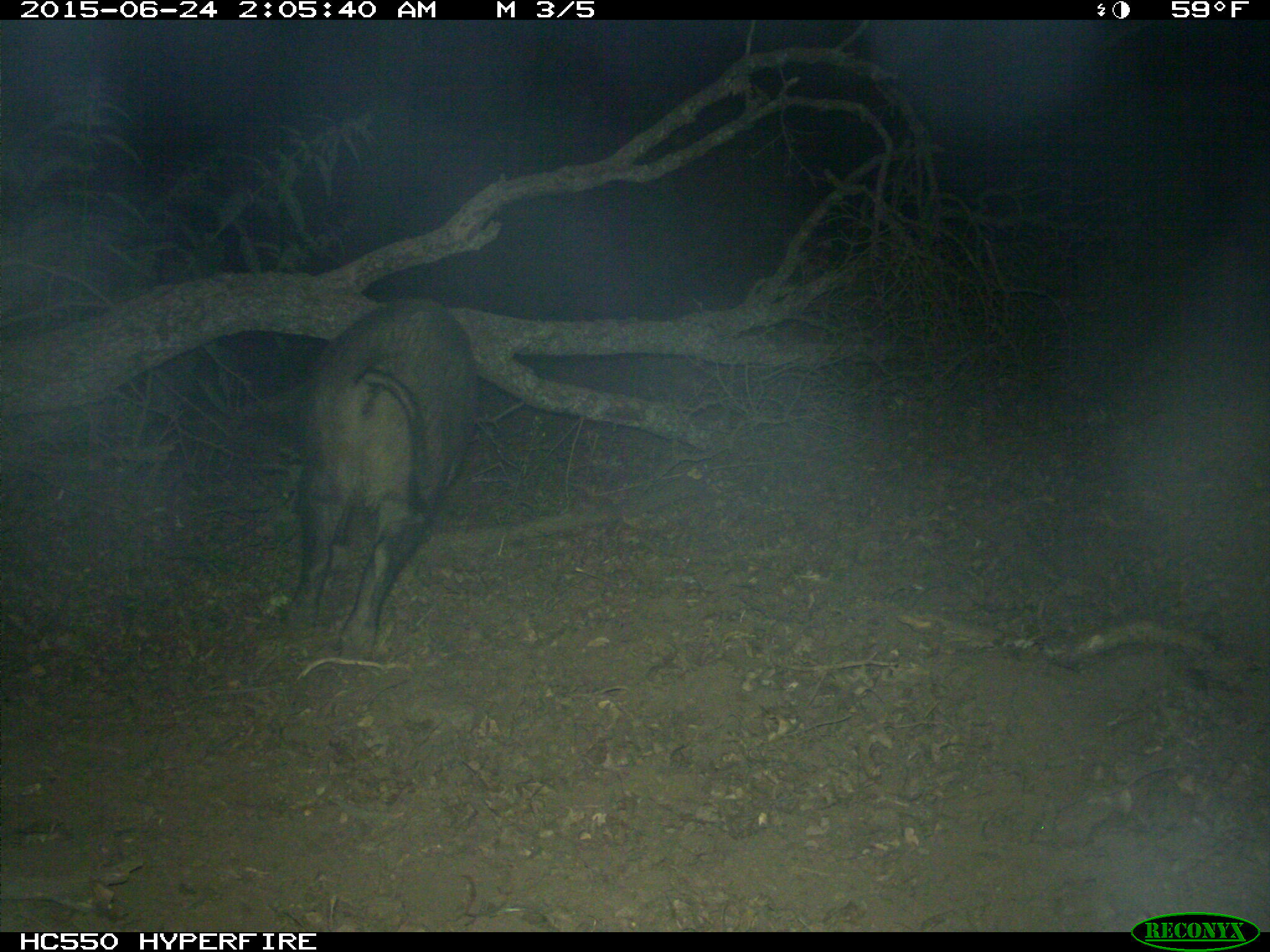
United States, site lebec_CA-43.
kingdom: Animalia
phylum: Chordata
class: Mammalia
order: Artiodactyla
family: Suidae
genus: Sus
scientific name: Sus scrofa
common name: wild boar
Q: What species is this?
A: Sus scrofa (wild boar).